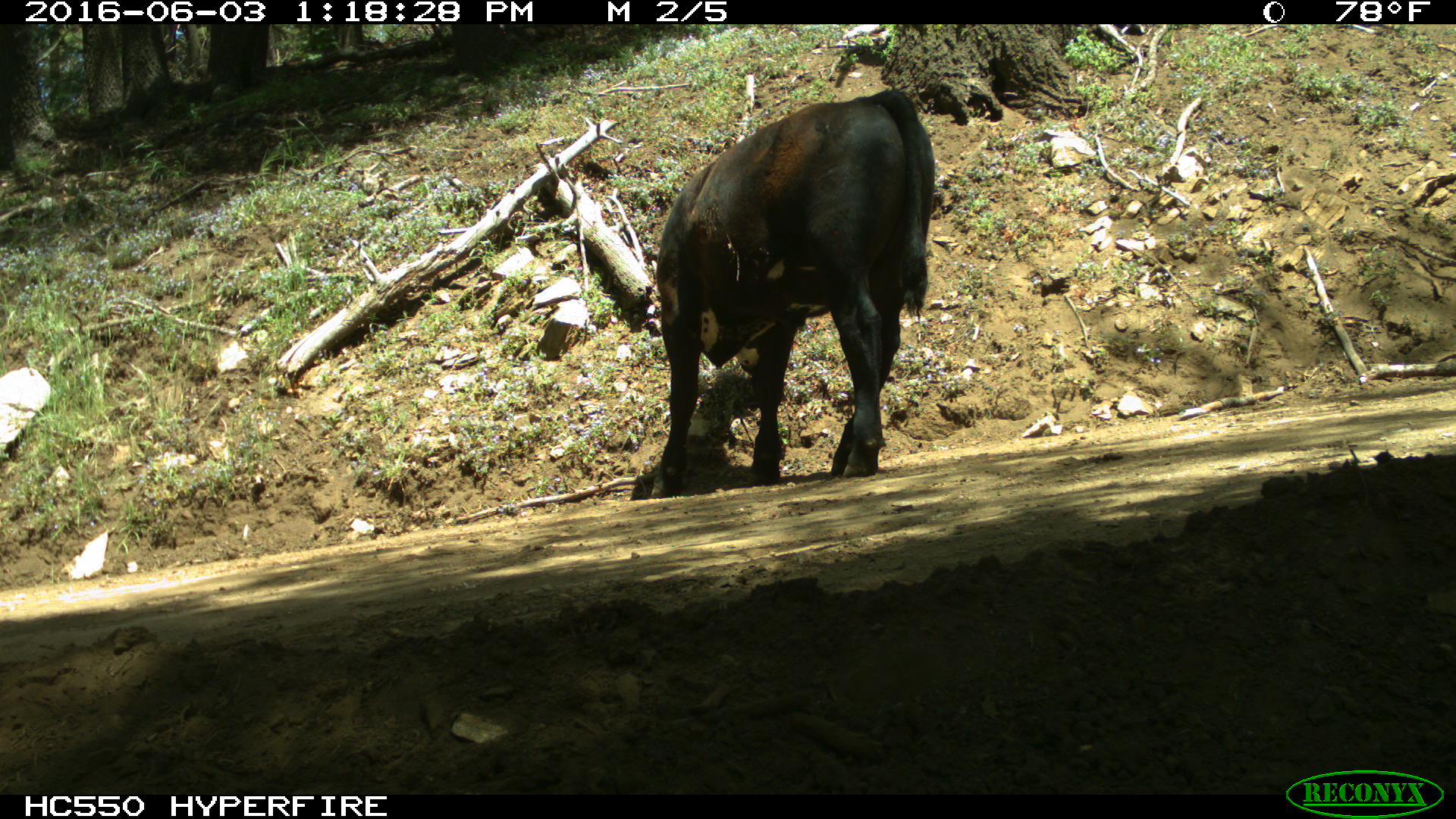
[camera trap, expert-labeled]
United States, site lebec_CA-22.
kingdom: Animalia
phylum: Chordata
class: Mammalia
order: Artiodactyla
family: Bovidae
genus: Bos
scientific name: Bos taurus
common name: domestic cow